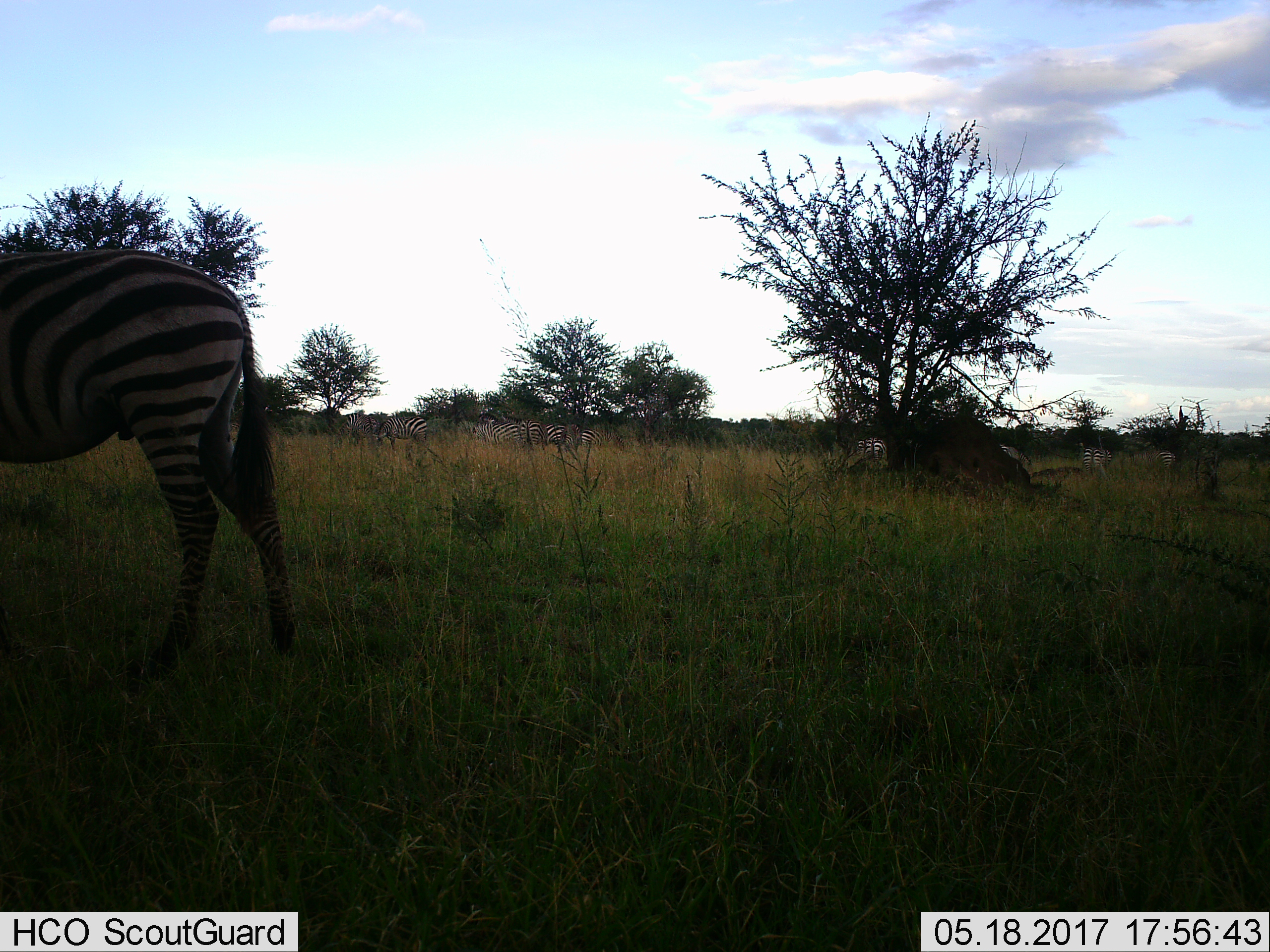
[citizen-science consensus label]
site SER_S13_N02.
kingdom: Animalia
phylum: Chordata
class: Mammalia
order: Perissodactyla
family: Equidae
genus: Equus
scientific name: Equus quagga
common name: plains zebra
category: zebraplains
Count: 11-50.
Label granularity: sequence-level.